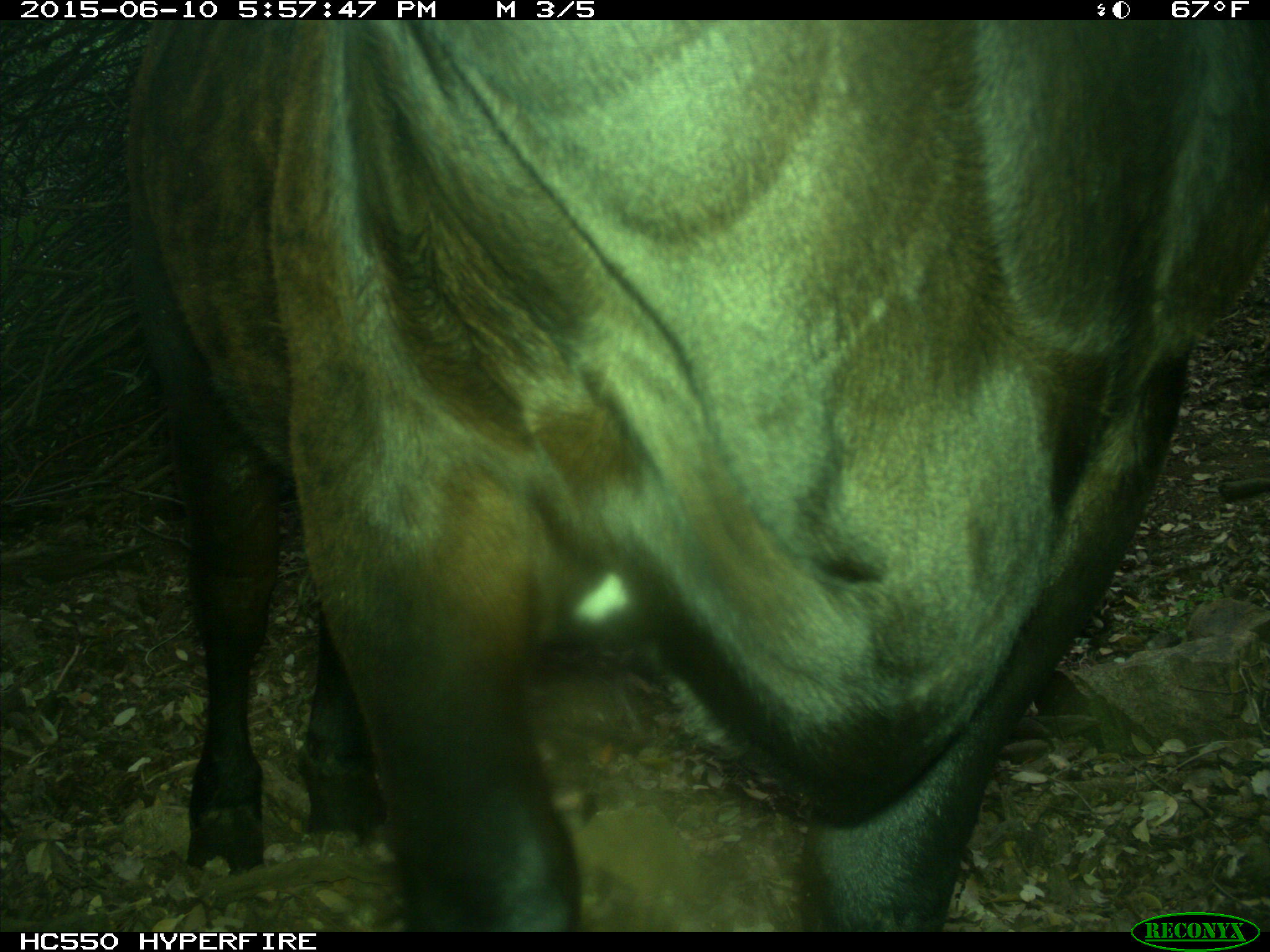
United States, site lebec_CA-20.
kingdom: Animalia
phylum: Chordata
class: Mammalia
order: Artiodactyla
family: Bovidae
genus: Bos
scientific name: Bos taurus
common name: domestic cow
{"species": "Bos taurus (domestic cow)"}